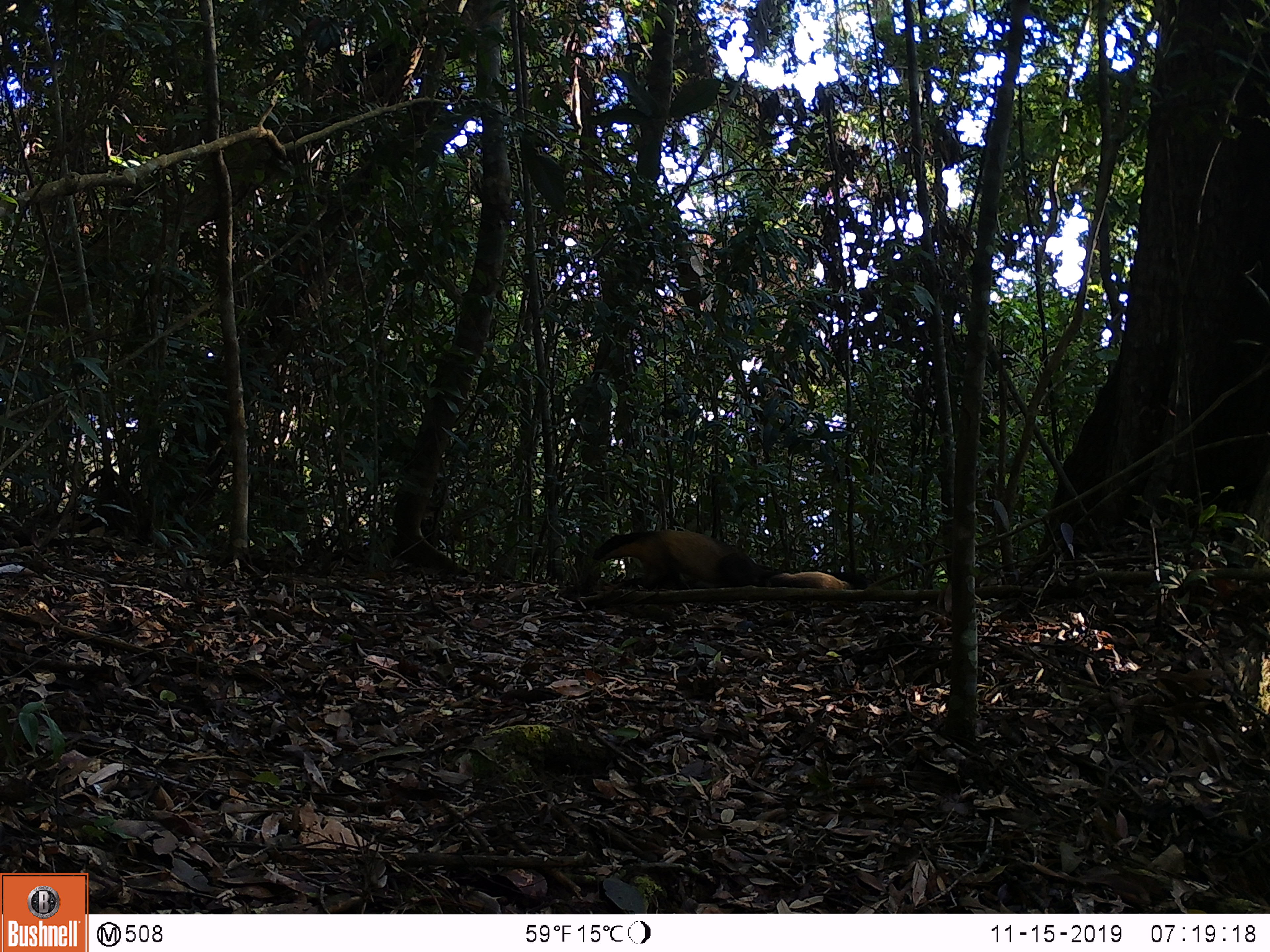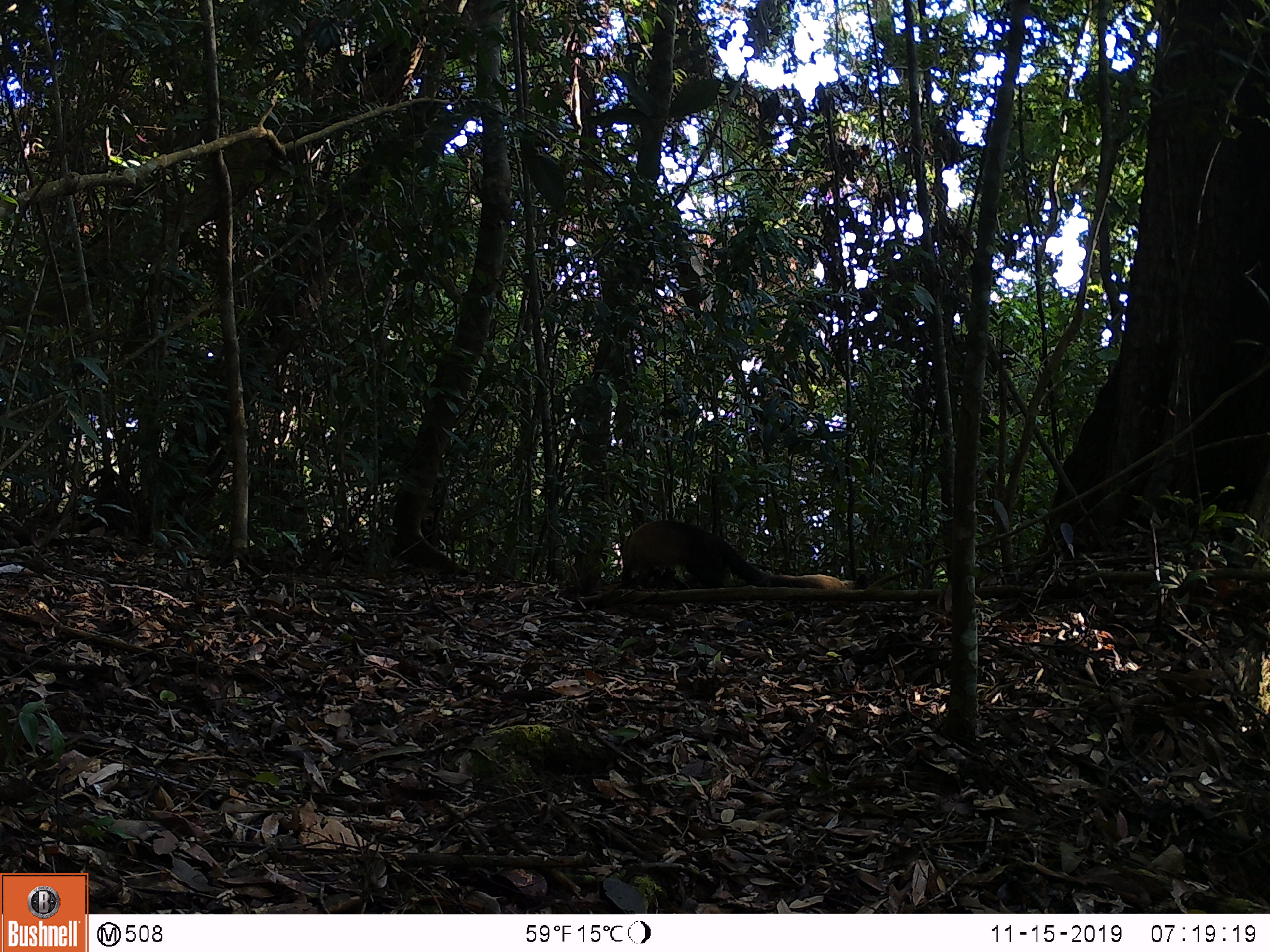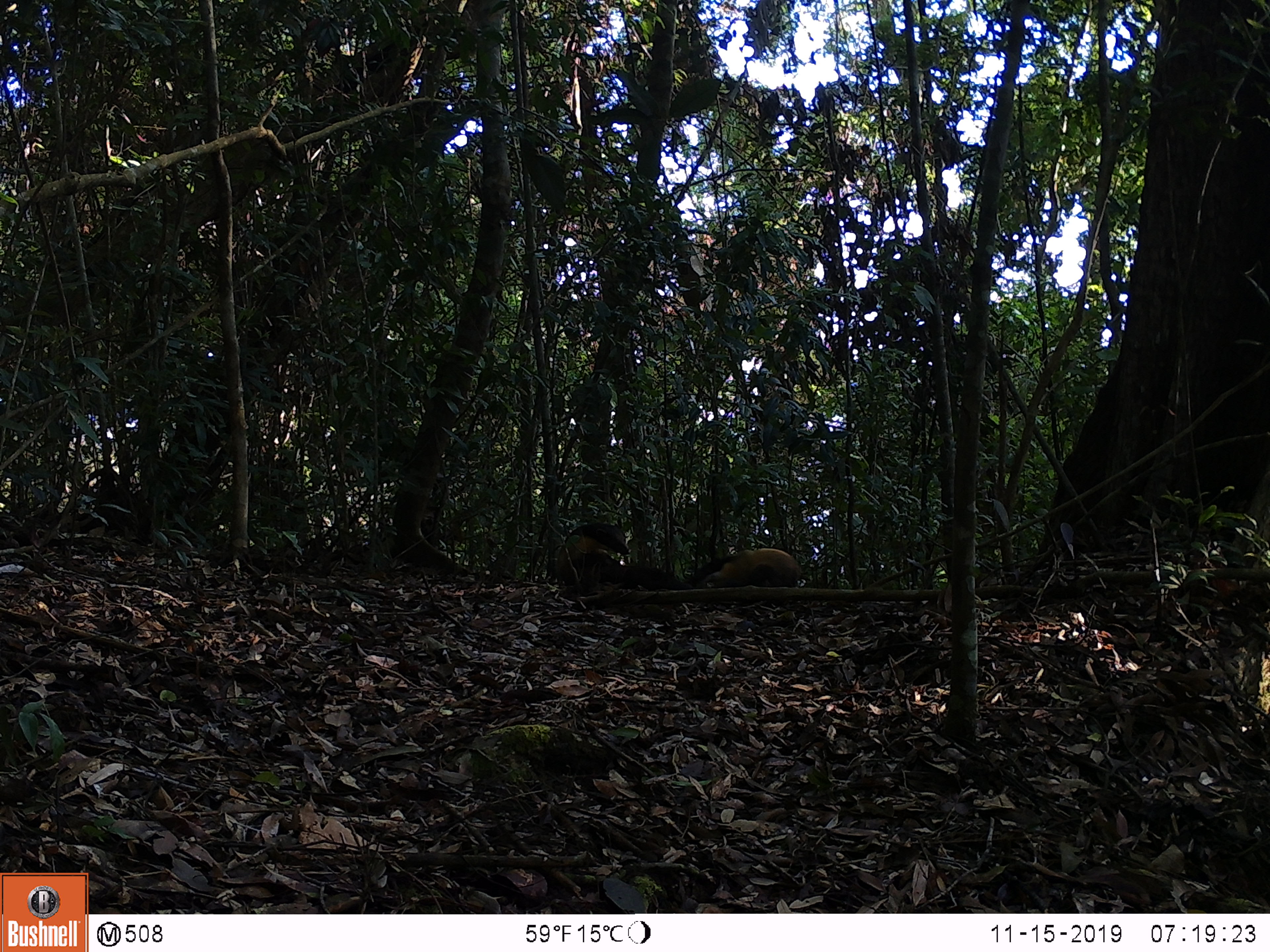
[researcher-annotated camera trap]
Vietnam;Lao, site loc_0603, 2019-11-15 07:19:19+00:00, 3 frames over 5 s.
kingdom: Animalia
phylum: Chordata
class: Mammalia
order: Carnivora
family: Mustelidae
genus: Martes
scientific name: Martes flavigula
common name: yellow-throated marten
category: yellow throated marten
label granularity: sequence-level